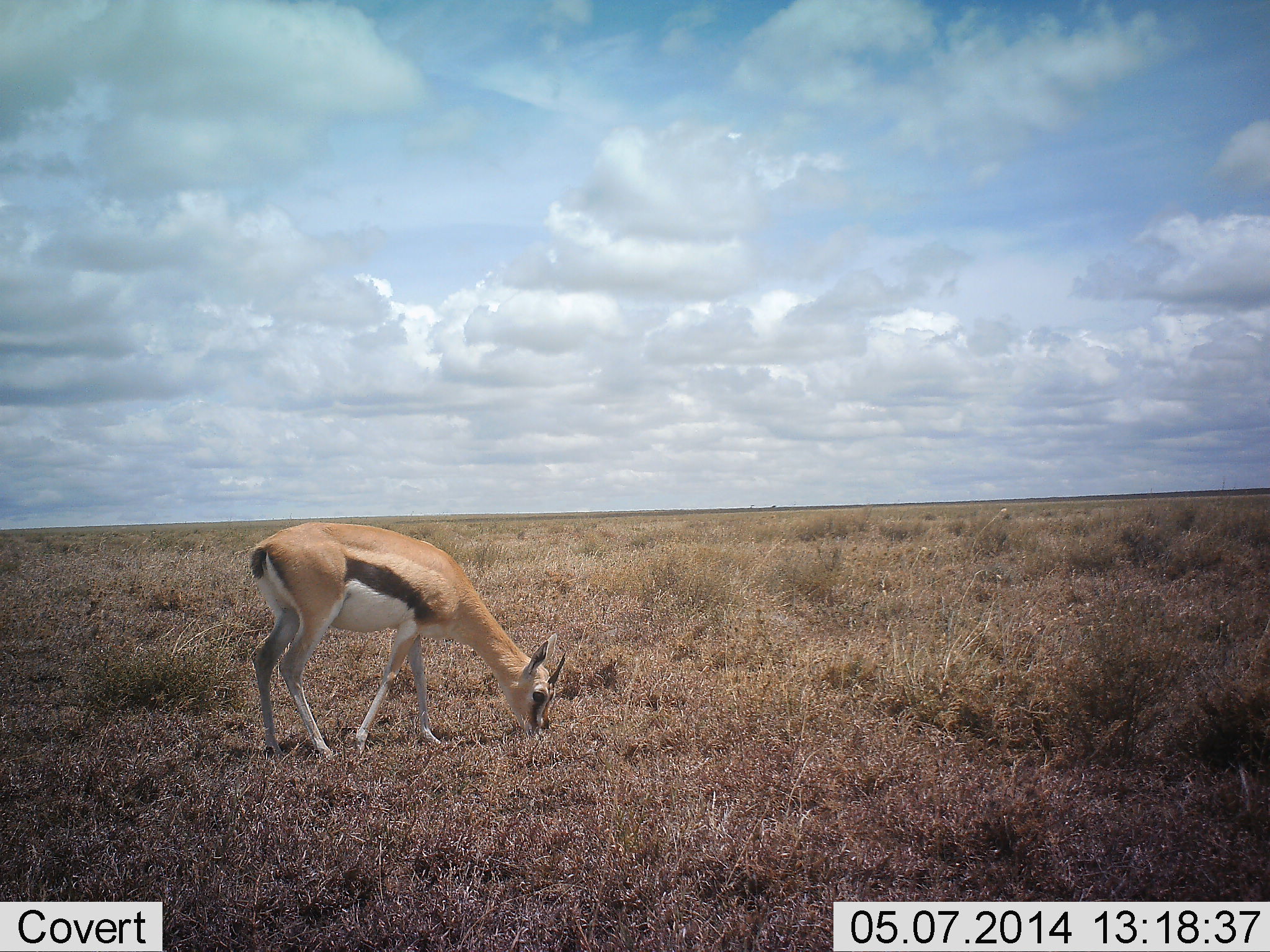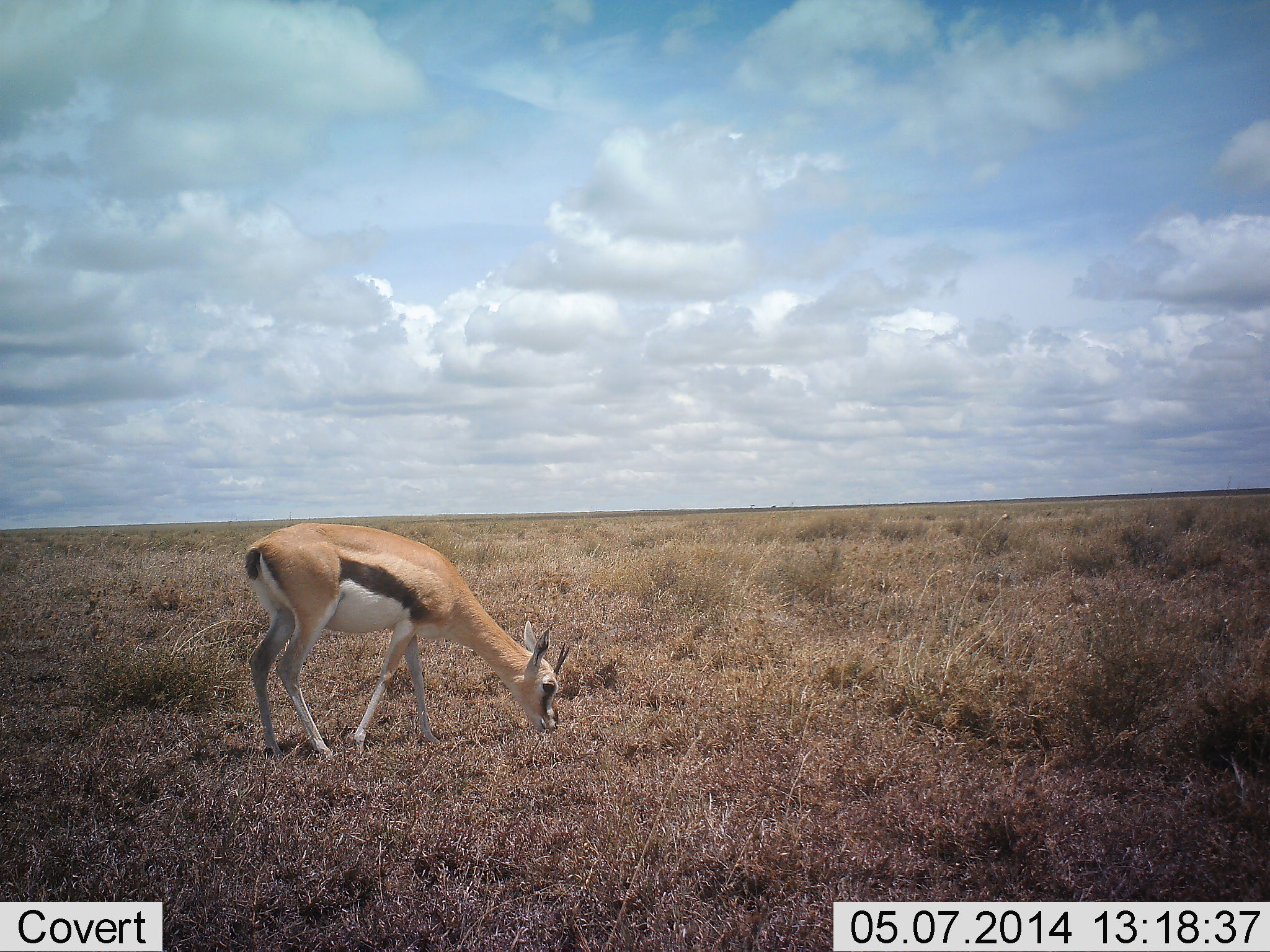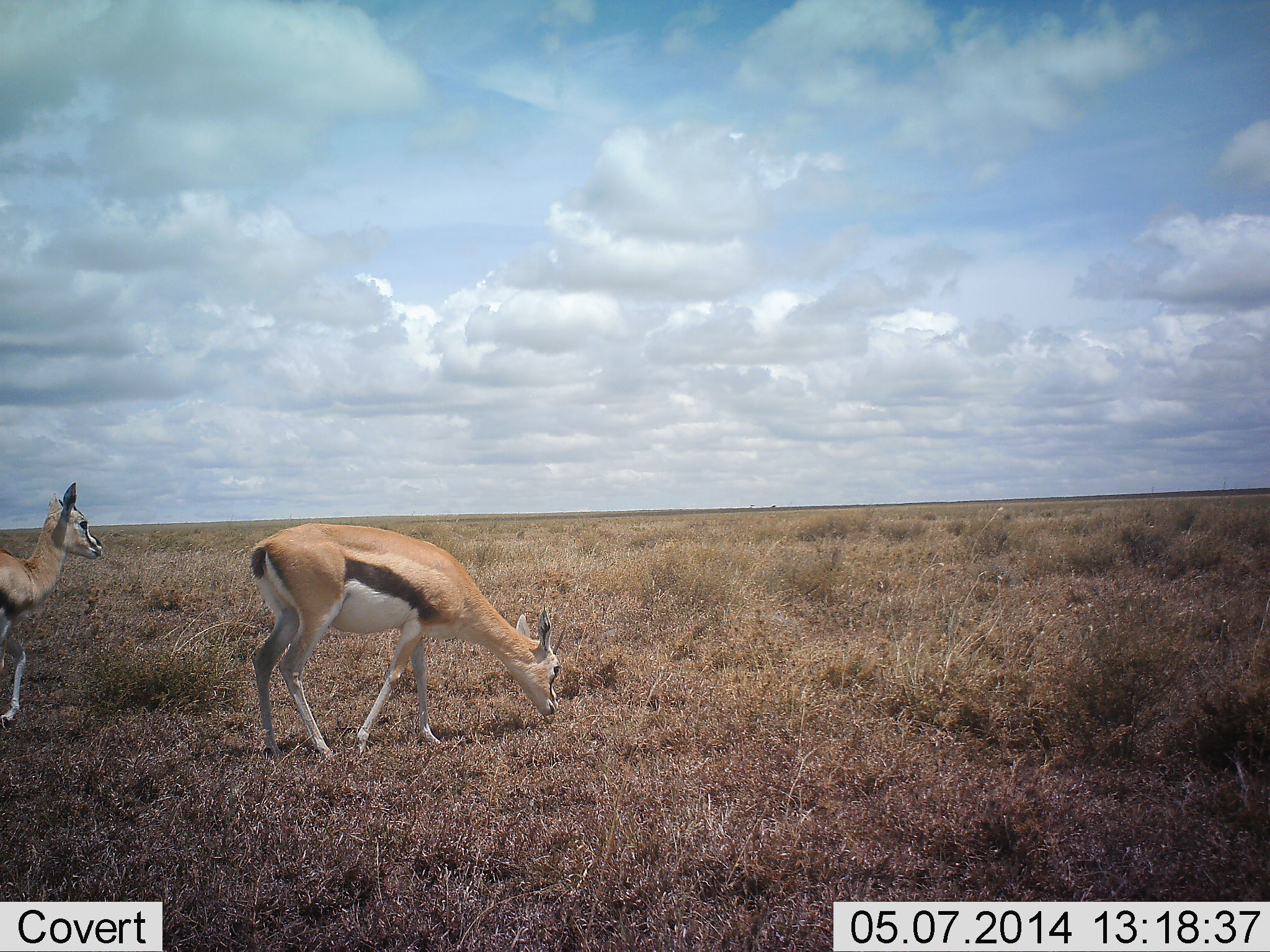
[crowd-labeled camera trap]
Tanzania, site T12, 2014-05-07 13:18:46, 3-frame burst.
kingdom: Animalia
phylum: Chordata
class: Mammalia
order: Artiodactyla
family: Bovidae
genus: Eudorcas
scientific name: Eudorcas thomsonii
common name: thomson's gazelle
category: gazellethomsons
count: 2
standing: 40%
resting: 0%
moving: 50%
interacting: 0%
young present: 20%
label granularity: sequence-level